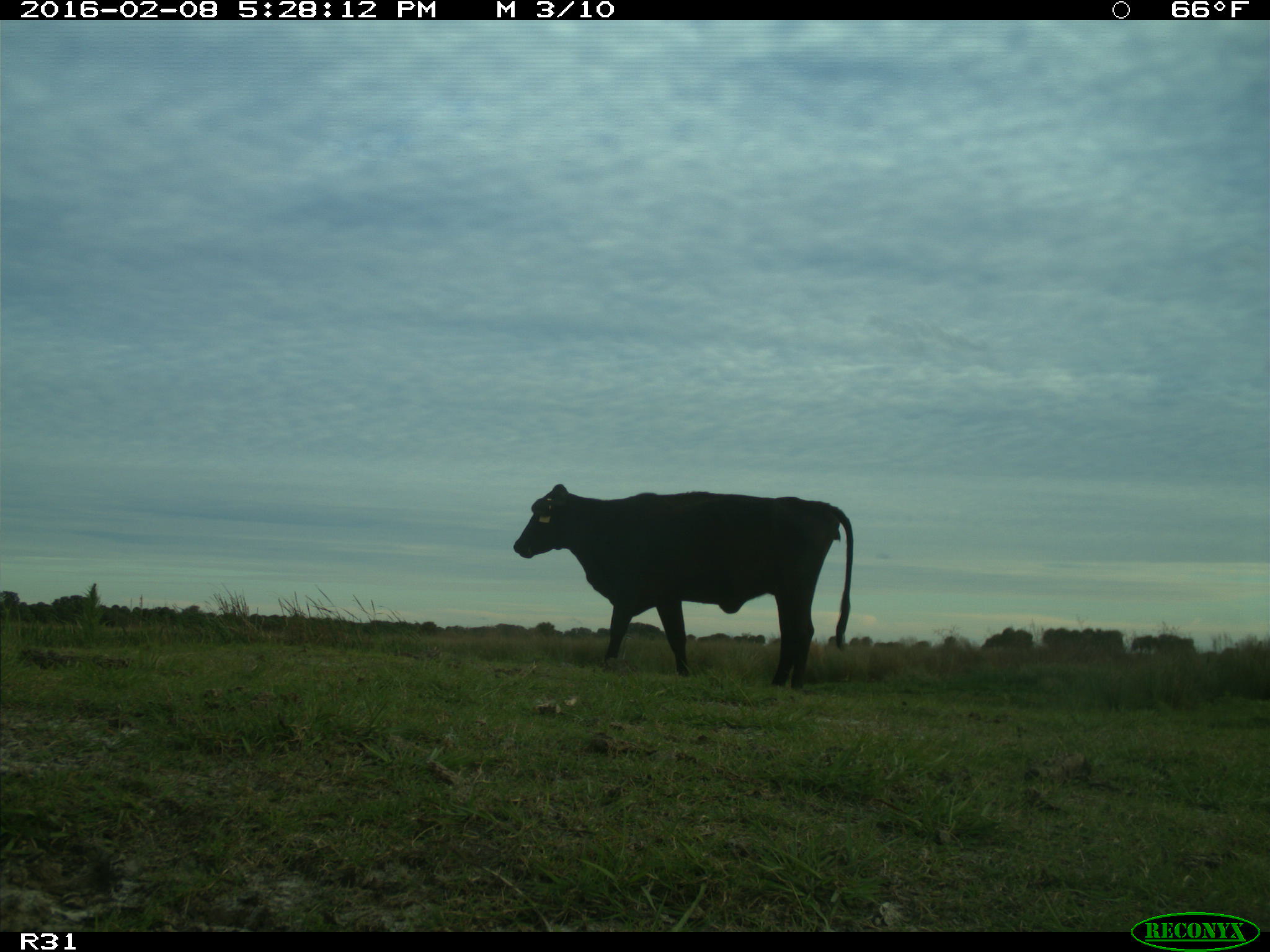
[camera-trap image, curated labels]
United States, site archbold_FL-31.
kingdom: Animalia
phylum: Chordata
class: Mammalia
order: Artiodactyla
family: Bovidae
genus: Bos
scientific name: Bos taurus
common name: domestic cow